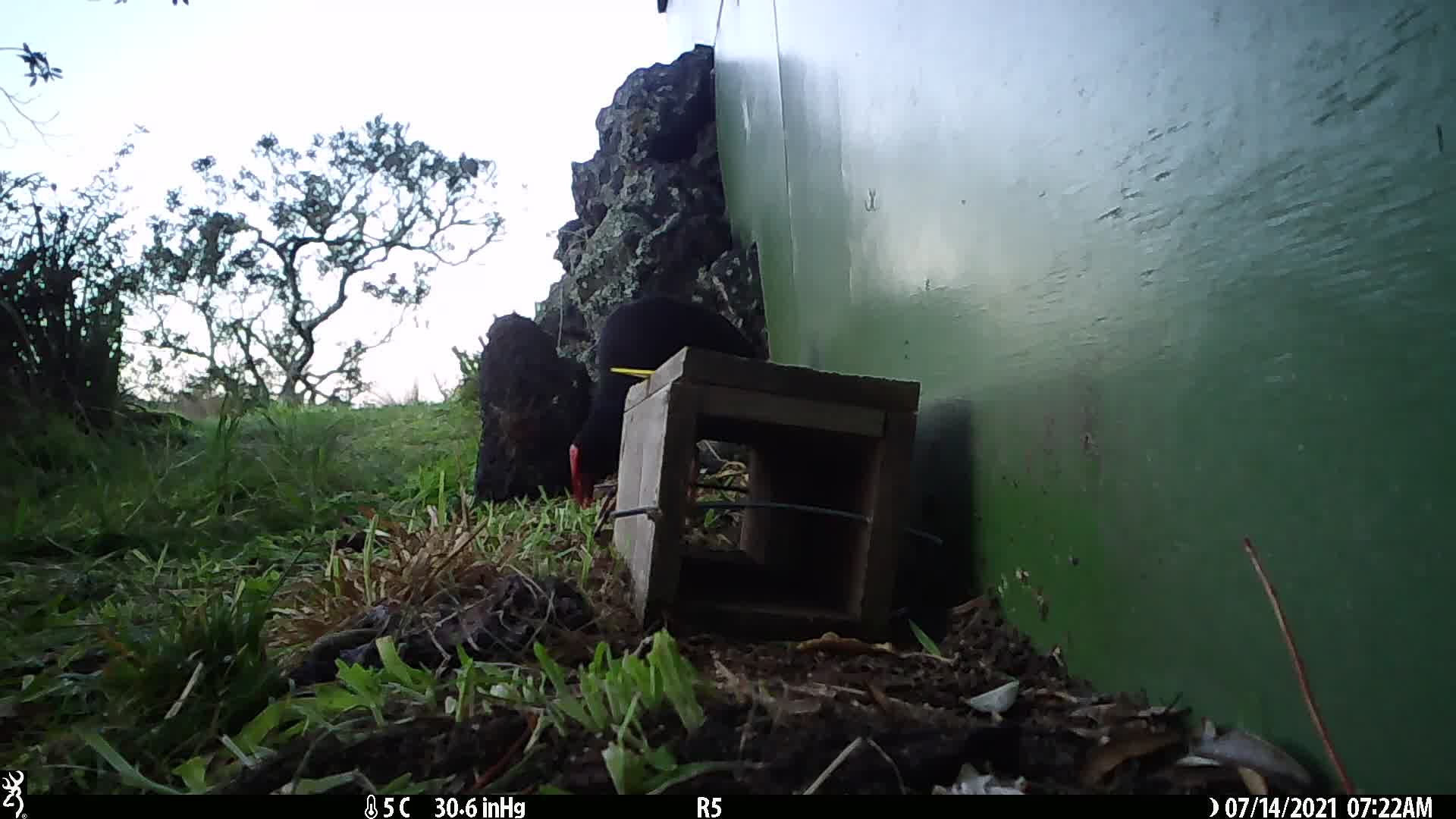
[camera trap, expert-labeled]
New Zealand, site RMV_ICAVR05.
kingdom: Animalia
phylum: Chordata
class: Aves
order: Gruiformes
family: Rallidae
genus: Porphyrio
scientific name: Porphyrio melanotus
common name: australasian swamphen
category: pukeko